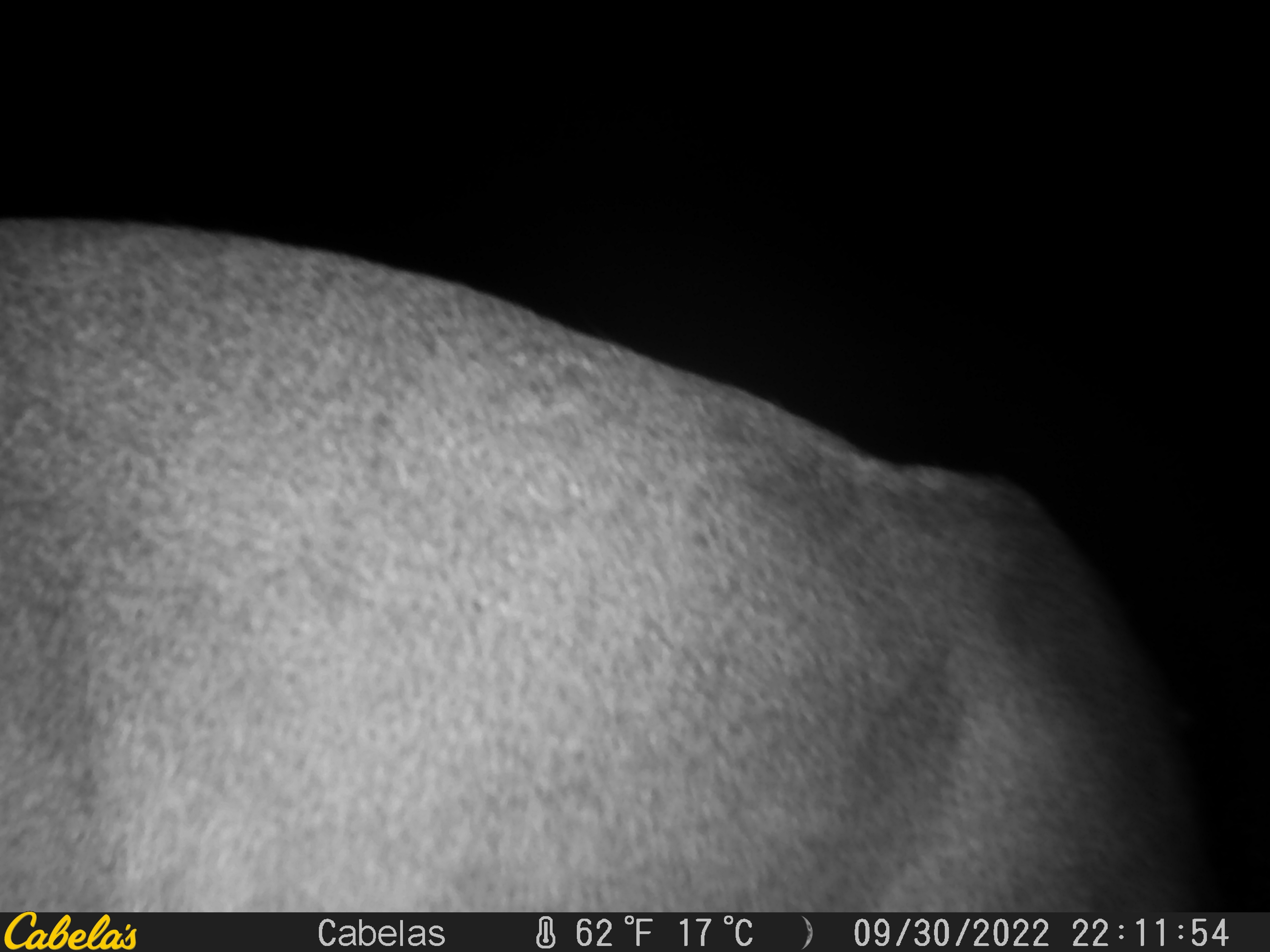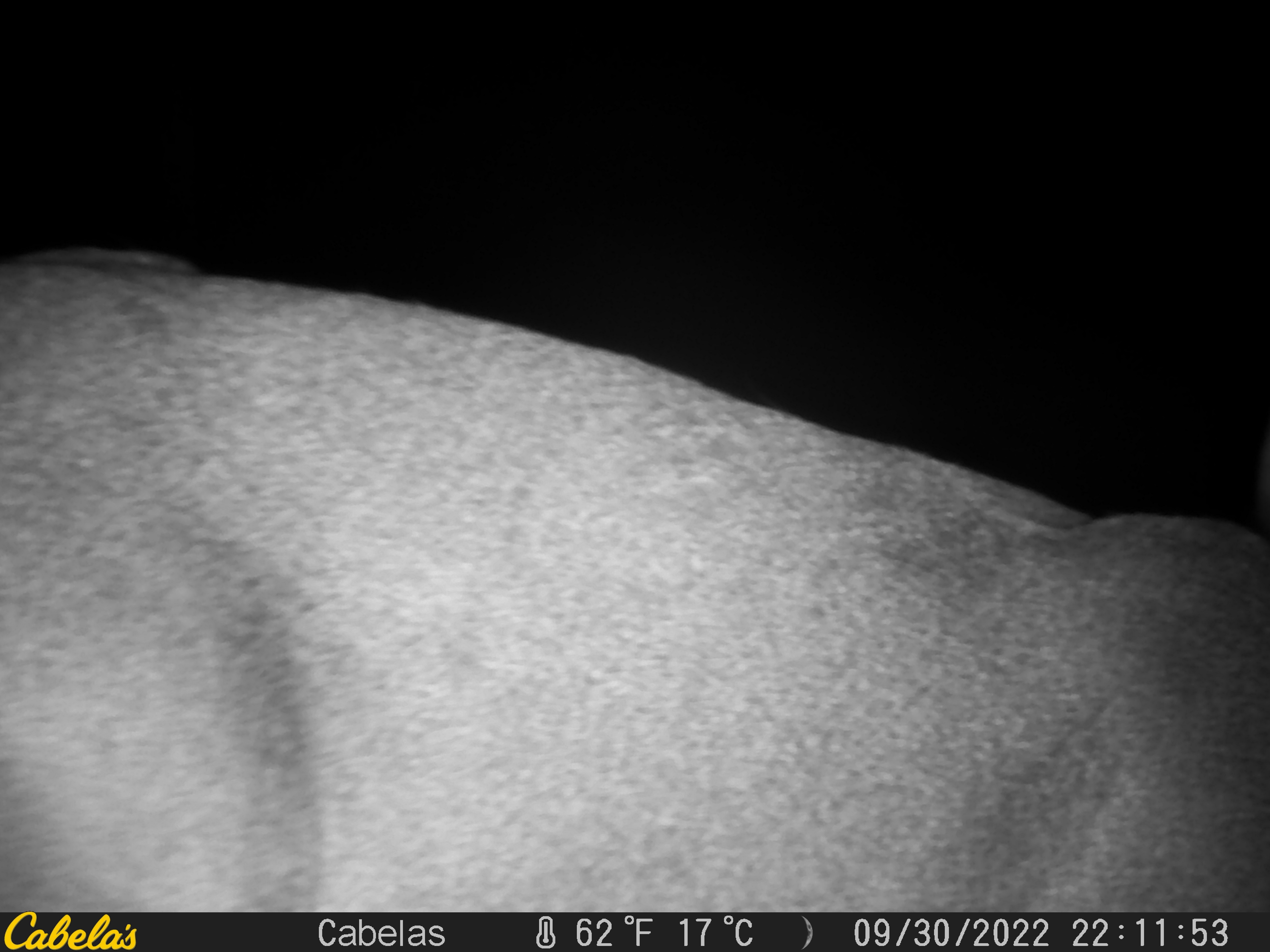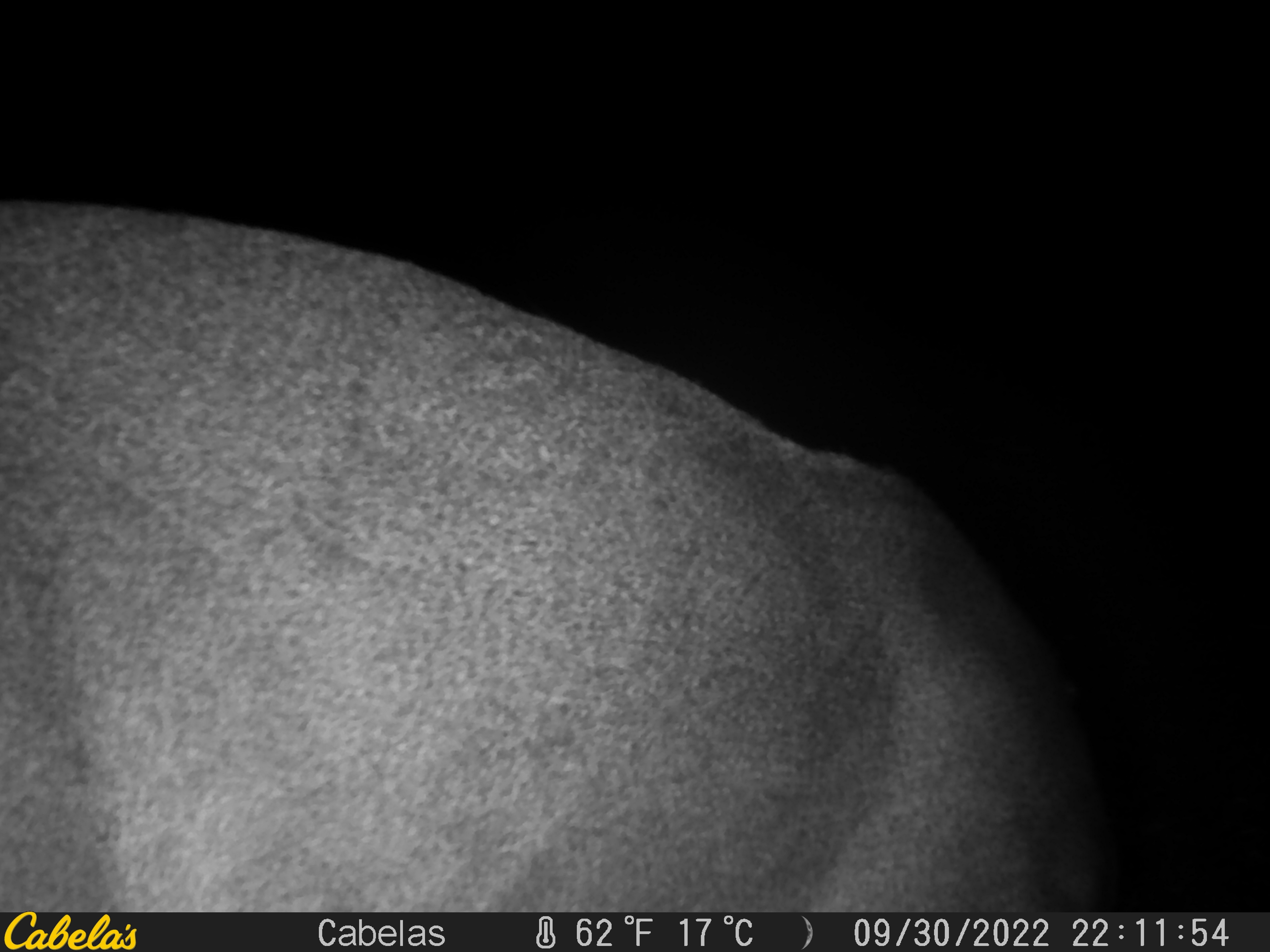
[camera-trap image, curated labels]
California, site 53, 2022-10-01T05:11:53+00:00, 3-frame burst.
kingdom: Animalia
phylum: Chordata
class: Mammalia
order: Artiodactyla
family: Cervidae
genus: Odocoileus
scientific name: Odocoileus hemionus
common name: mule deer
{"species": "mule deer (Odocoileus hemionus)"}